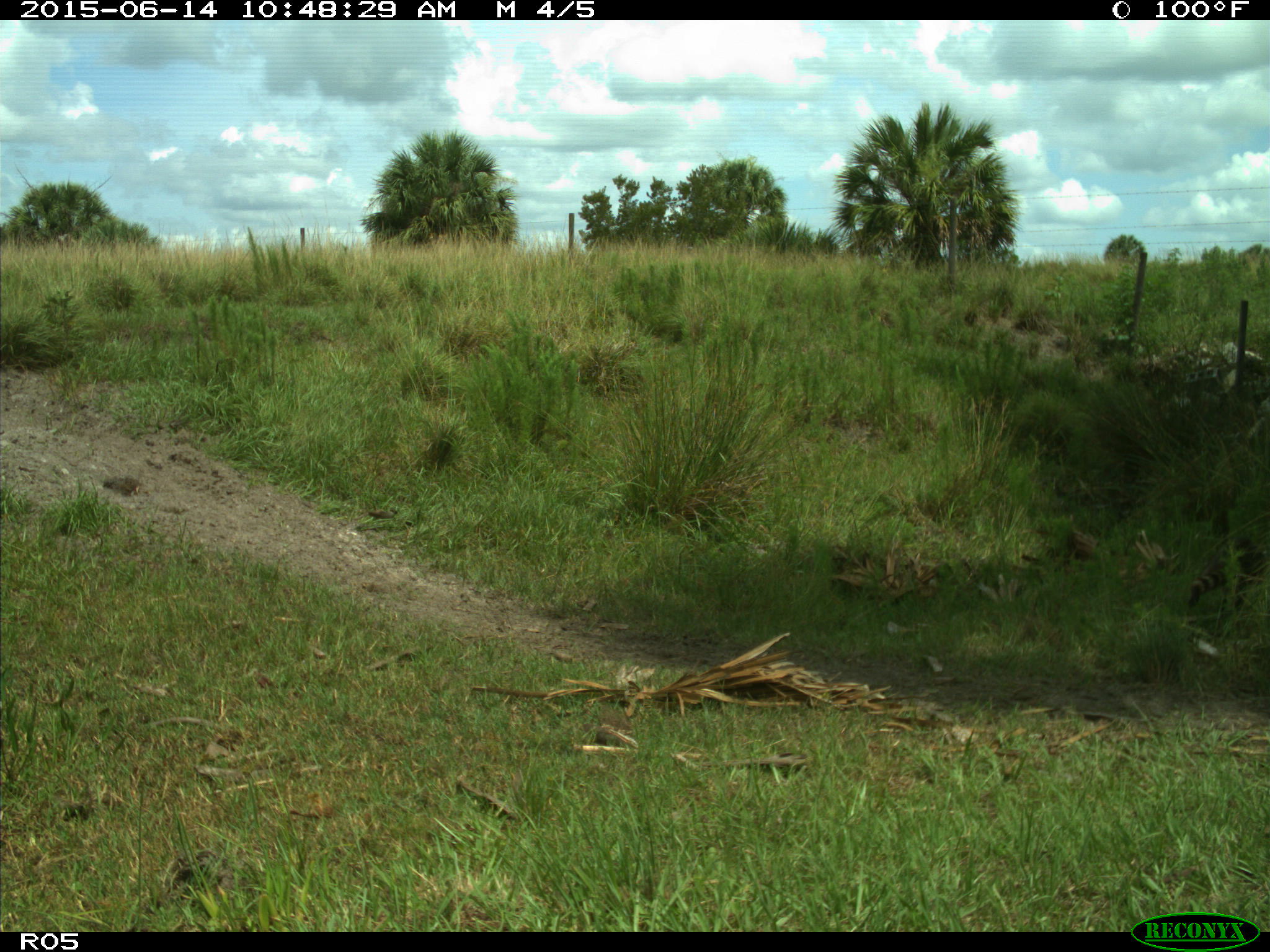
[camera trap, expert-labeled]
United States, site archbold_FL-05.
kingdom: Animalia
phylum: Chordata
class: Mammalia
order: Carnivora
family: Procyonidae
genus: Procyon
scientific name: Procyon lotor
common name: common raccoon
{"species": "Procyon lotor (common raccoon)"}